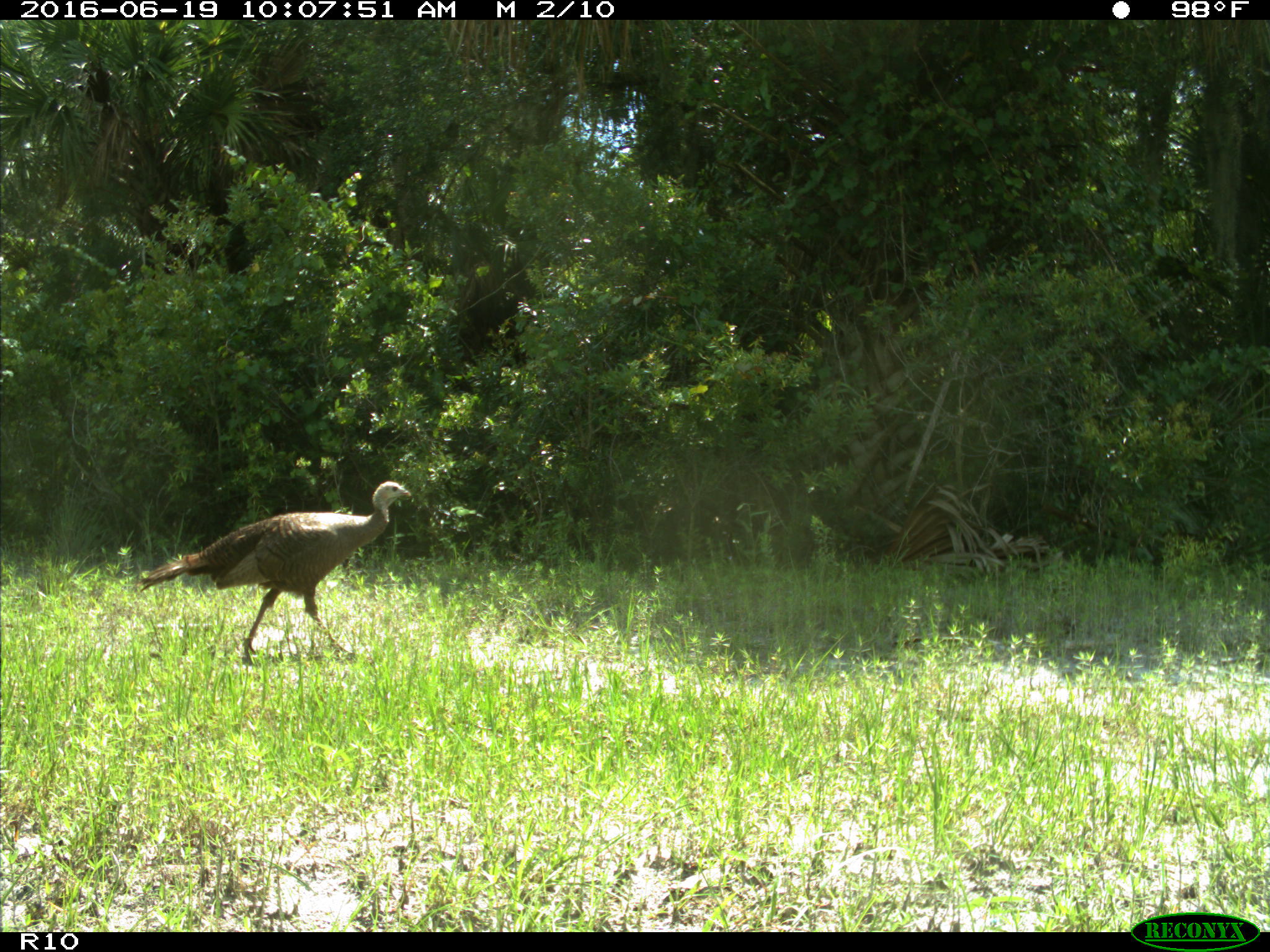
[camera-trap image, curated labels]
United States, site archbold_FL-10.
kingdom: Animalia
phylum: Chordata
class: Aves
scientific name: Aves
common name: birds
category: unidentified bird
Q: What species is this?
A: Unidentified bird (birds) (Aves).